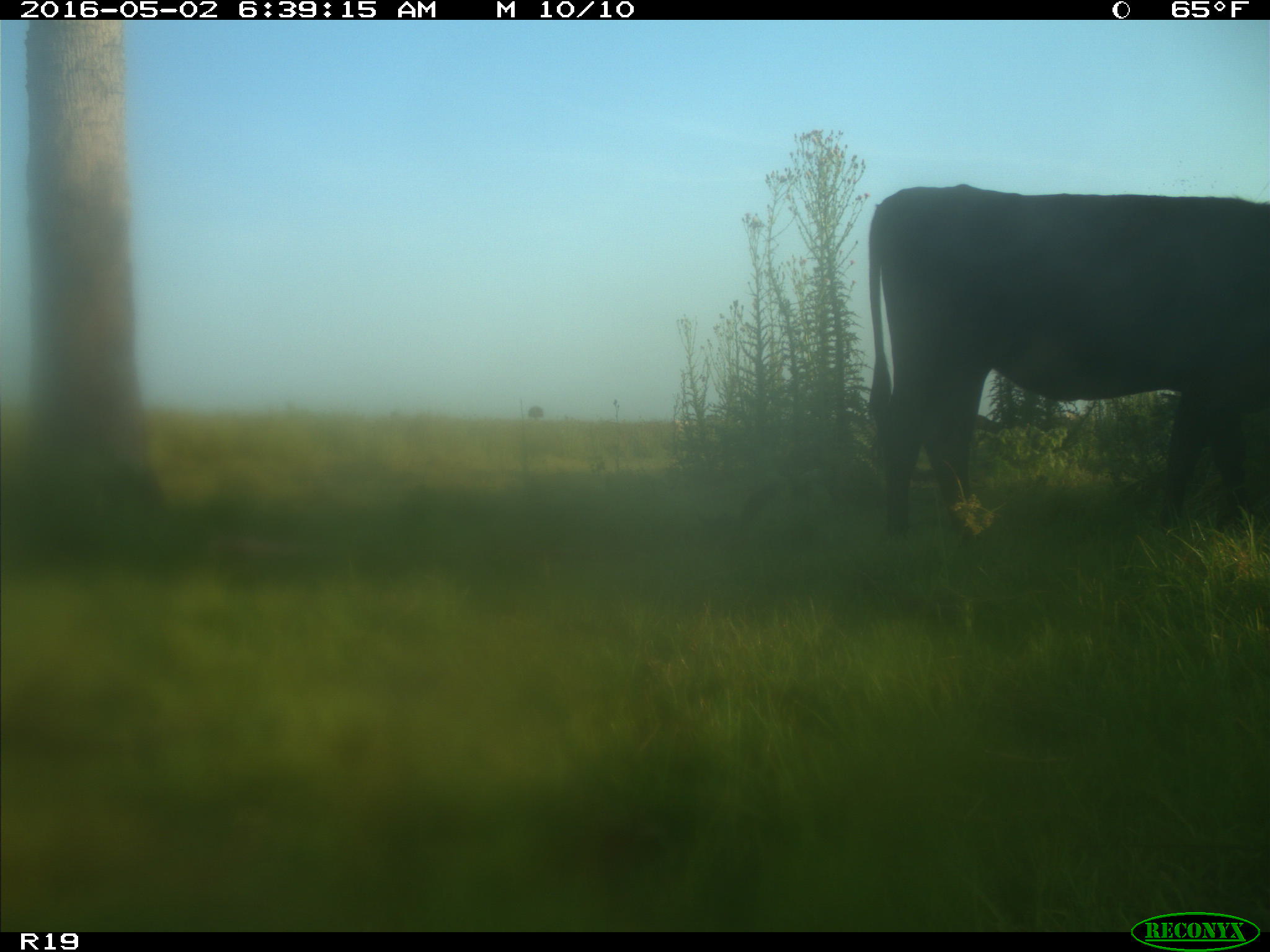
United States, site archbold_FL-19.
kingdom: Animalia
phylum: Chordata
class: Mammalia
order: Artiodactyla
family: Bovidae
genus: Bos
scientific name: Bos taurus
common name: domestic cow